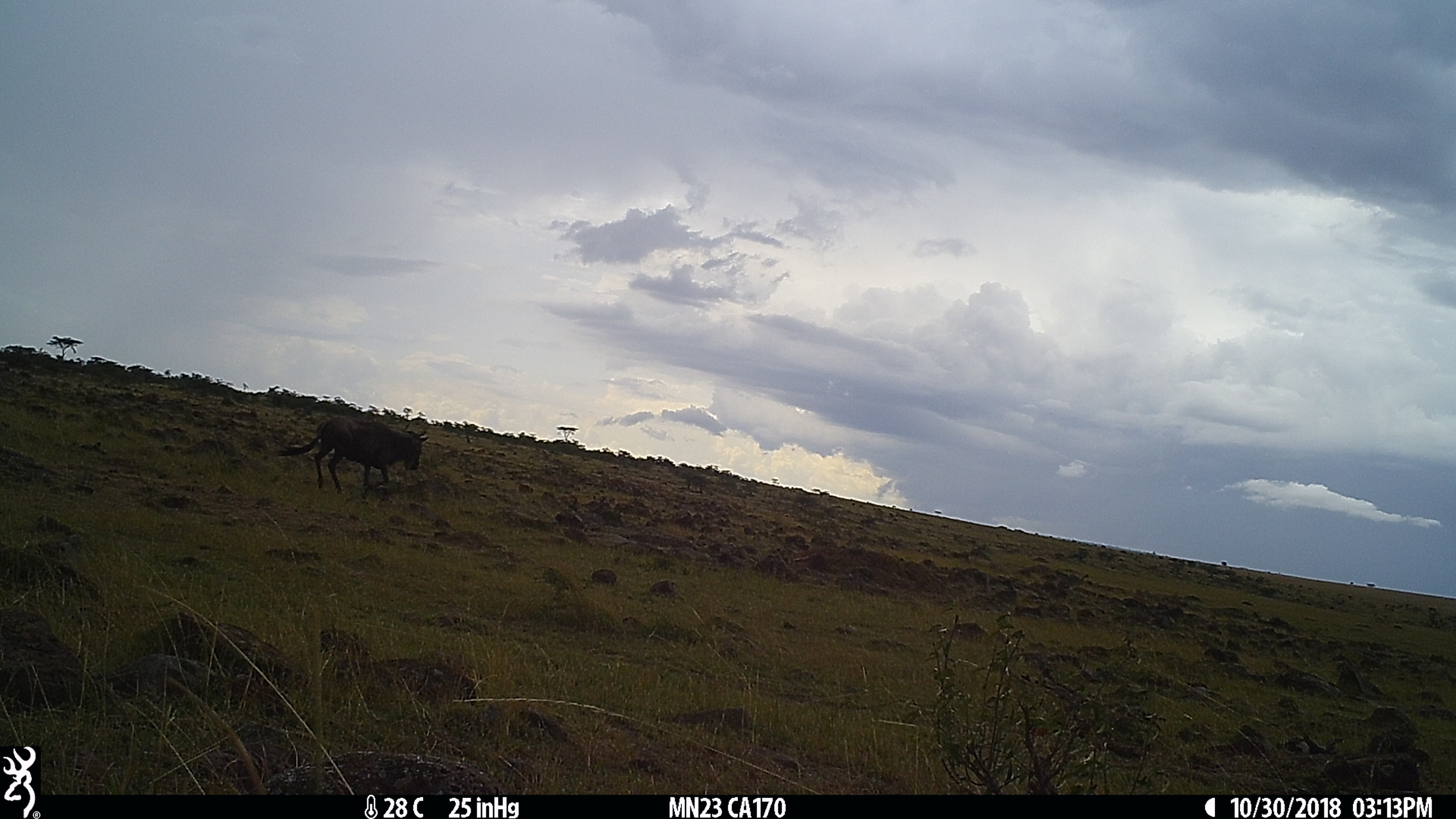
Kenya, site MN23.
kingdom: Animalia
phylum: Chordata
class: Mammalia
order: Artiodactyla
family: Bovidae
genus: Connochaetes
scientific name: Connochaetes taurinus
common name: blue wildebeest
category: wildebeest